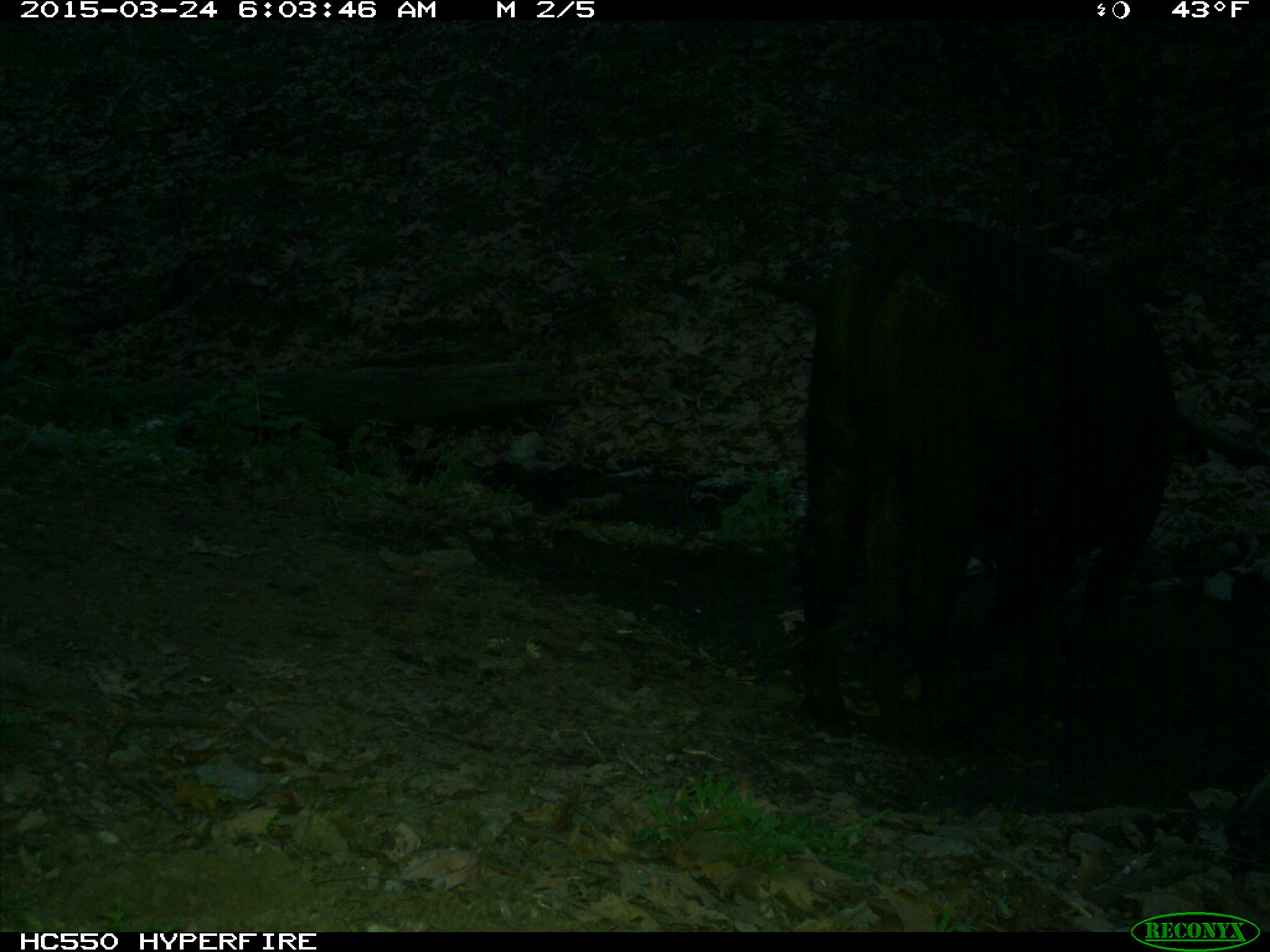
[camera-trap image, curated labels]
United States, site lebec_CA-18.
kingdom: Animalia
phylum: Chordata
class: Mammalia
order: Artiodactyla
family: Bovidae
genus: Bos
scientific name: Bos taurus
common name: domestic cow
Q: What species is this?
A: Bos taurus (domestic cow).